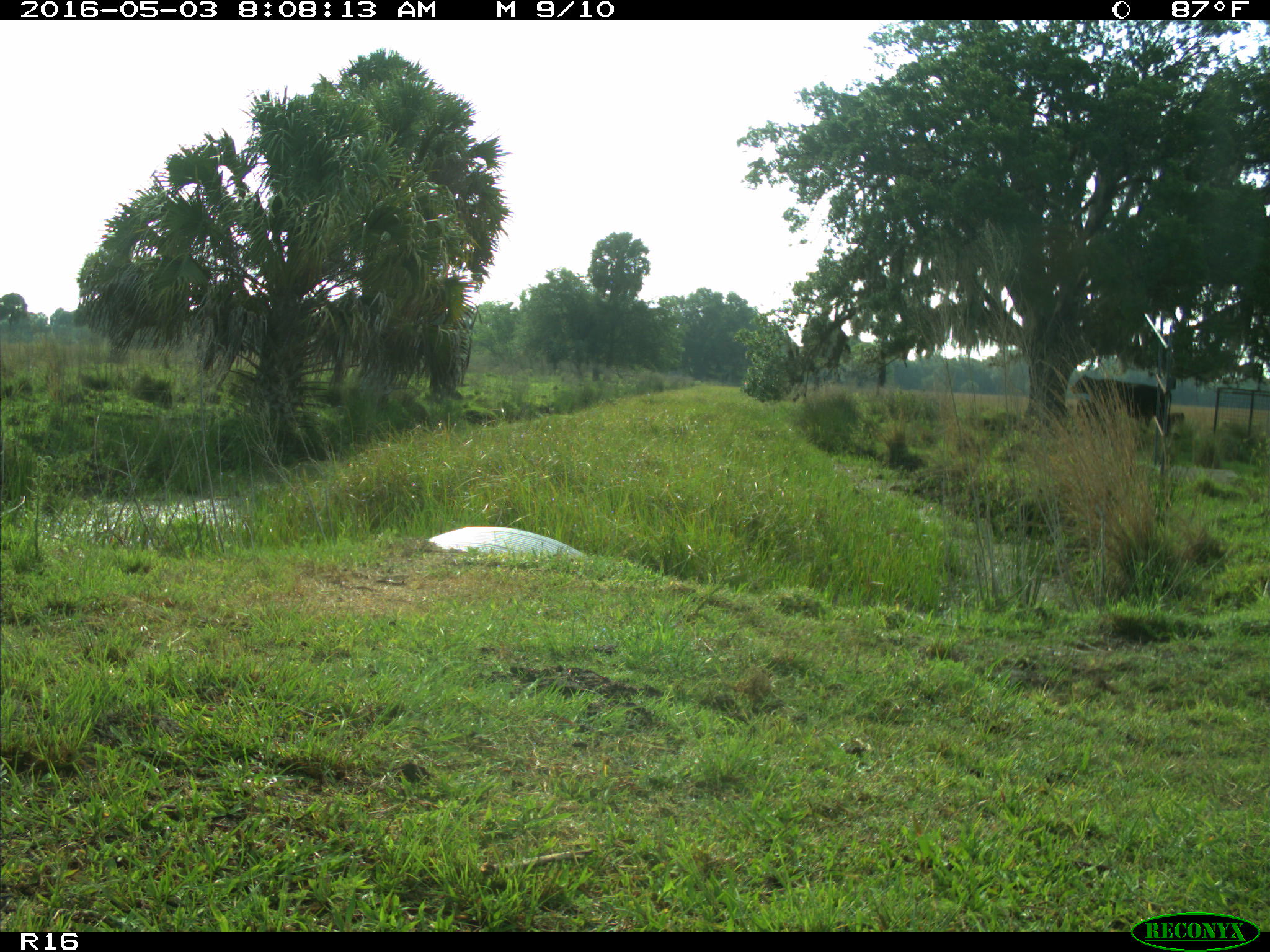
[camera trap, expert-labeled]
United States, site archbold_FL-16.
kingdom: Animalia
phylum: Chordata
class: Mammalia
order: Artiodactyla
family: Bovidae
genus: Bos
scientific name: Bos taurus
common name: domestic cow